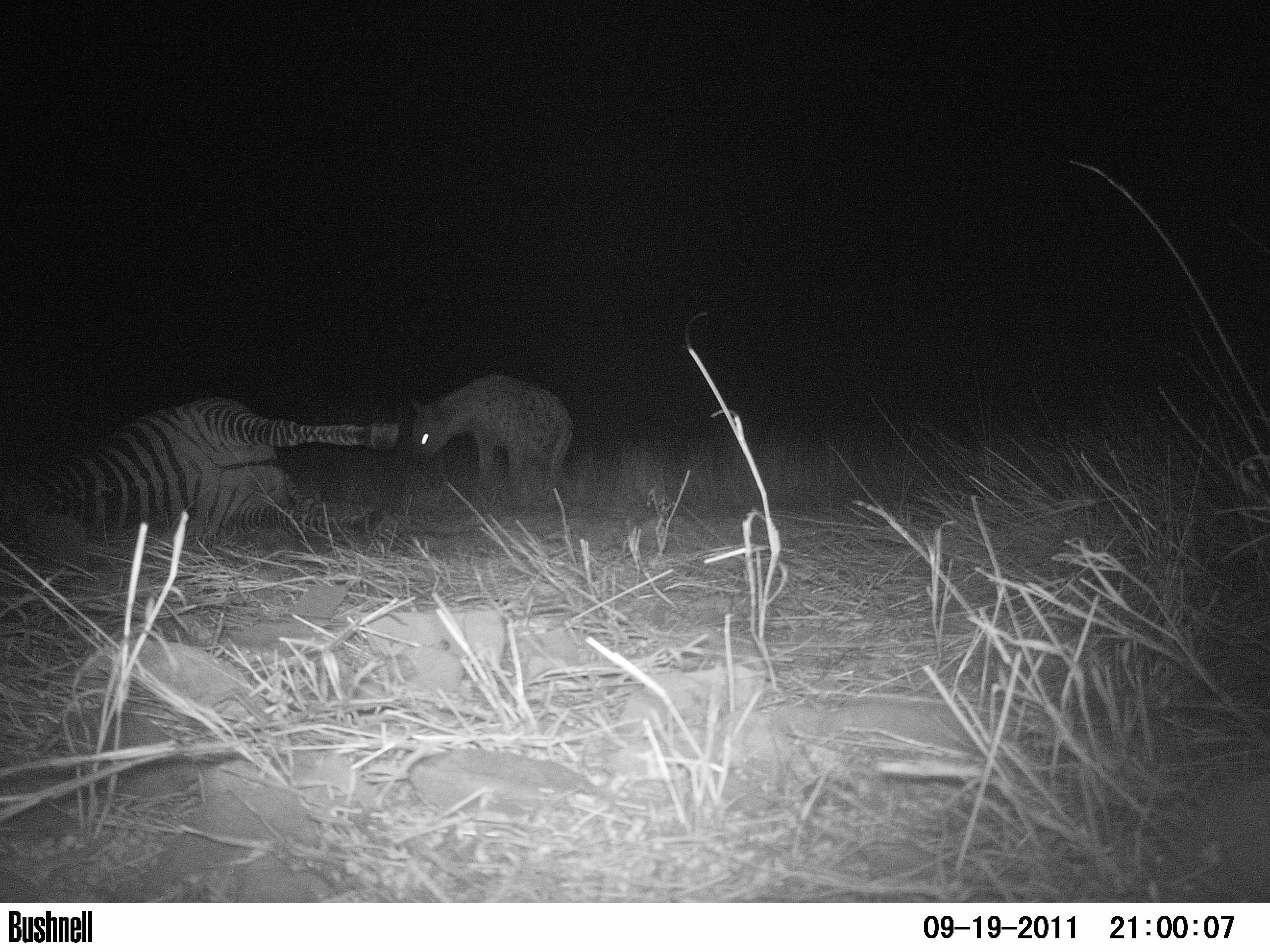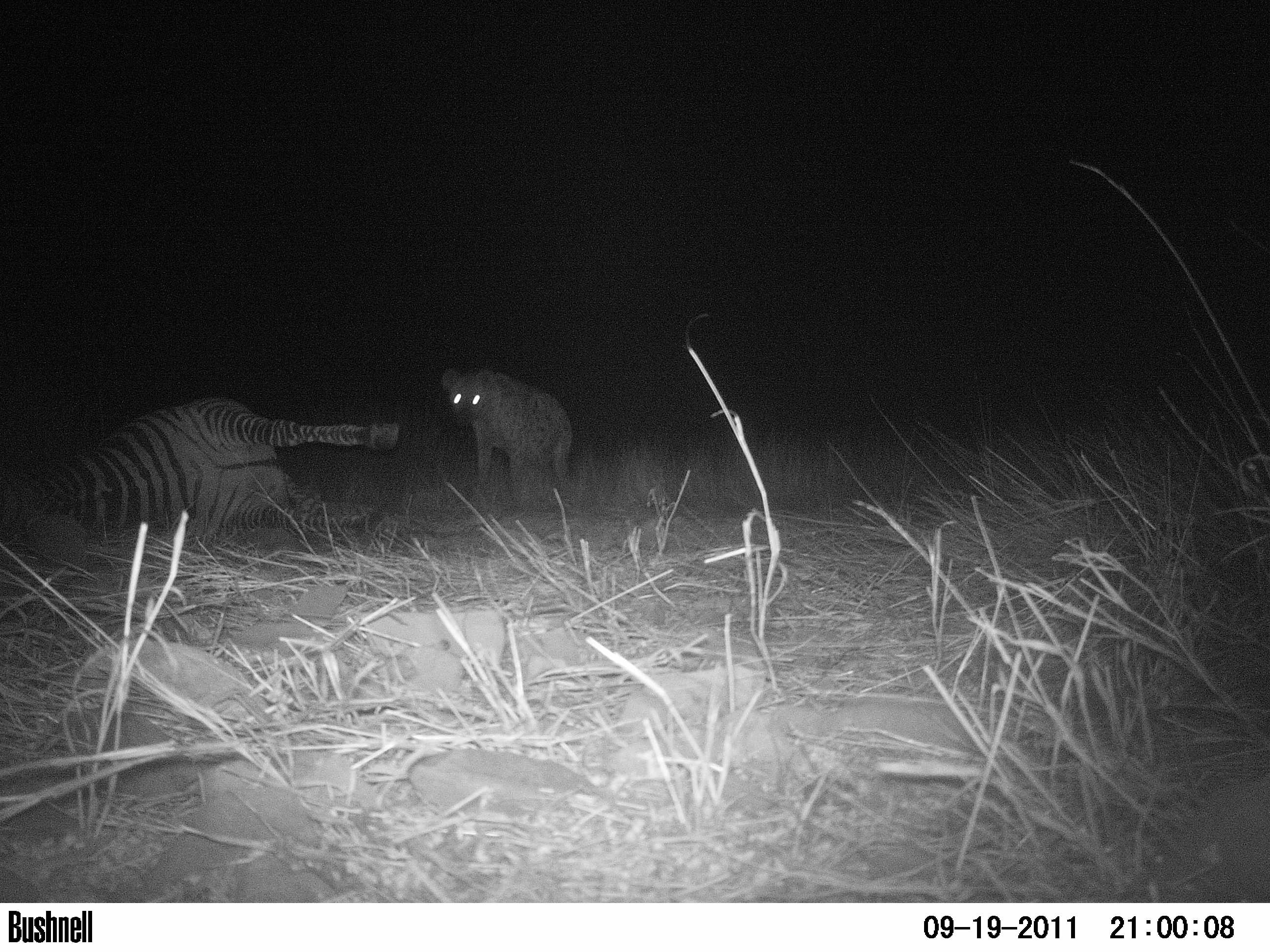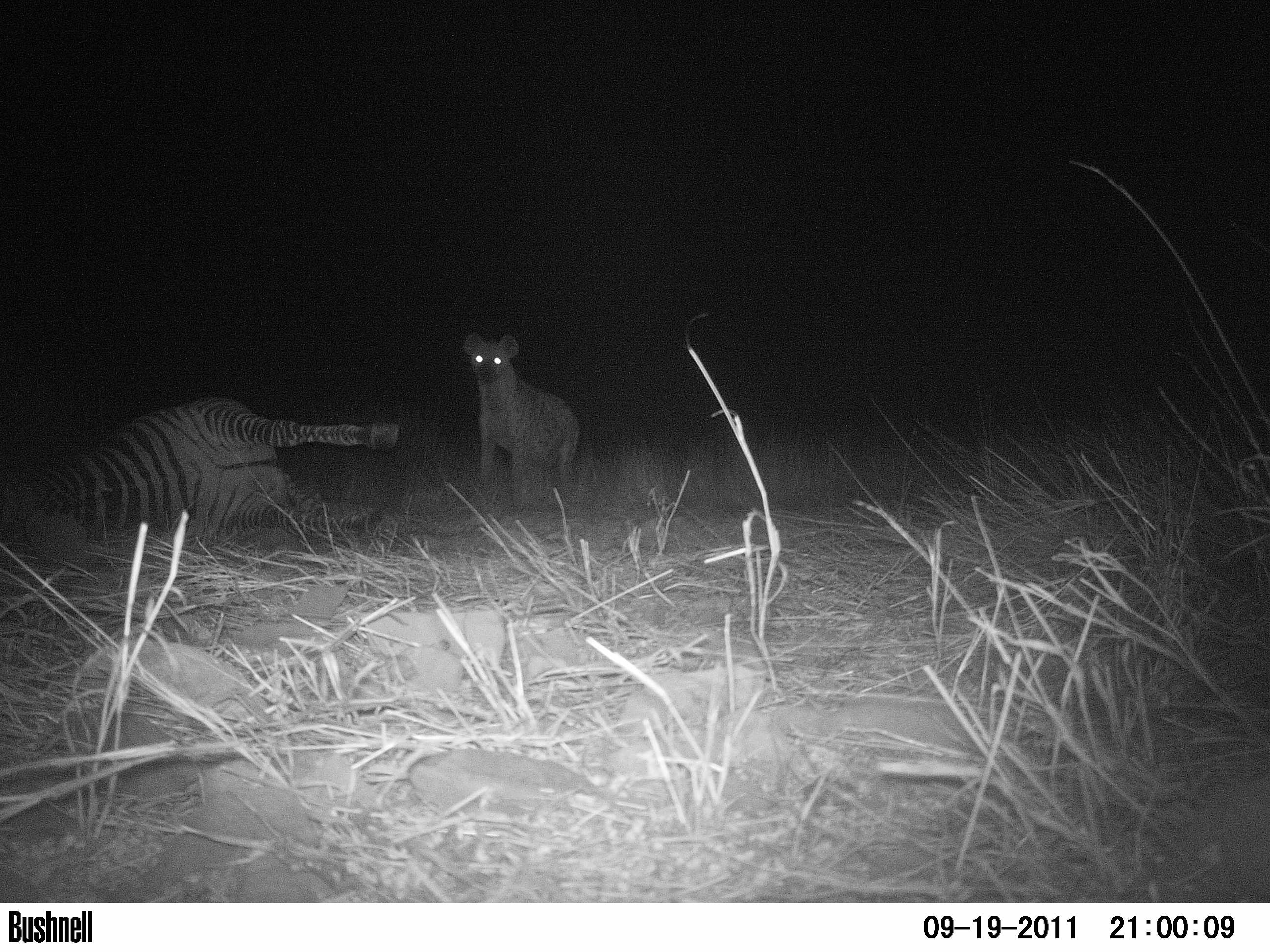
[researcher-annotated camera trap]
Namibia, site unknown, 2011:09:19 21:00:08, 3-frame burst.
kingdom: Animalia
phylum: Chordata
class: Mammalia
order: Carnivora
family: Hyaenidae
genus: Crocuta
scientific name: Crocuta crocuta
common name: spotted hyena